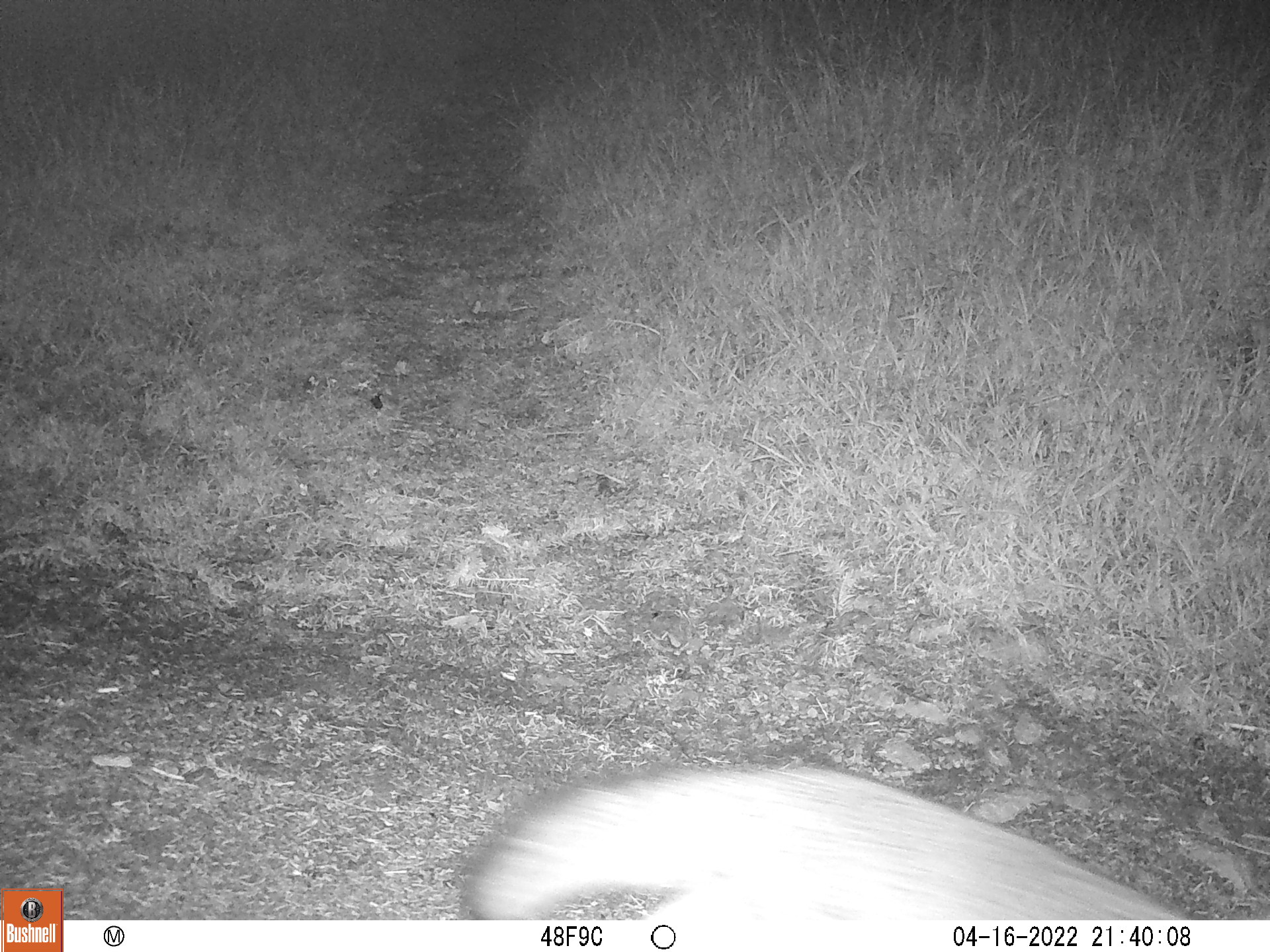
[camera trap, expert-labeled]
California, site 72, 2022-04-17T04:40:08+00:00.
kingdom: Animalia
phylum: Chordata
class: Mammalia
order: Carnivora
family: Canidae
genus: Urocyon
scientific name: Urocyon cinereoargenteus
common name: gray fox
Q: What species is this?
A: Gray fox (Urocyon cinereoargenteus).